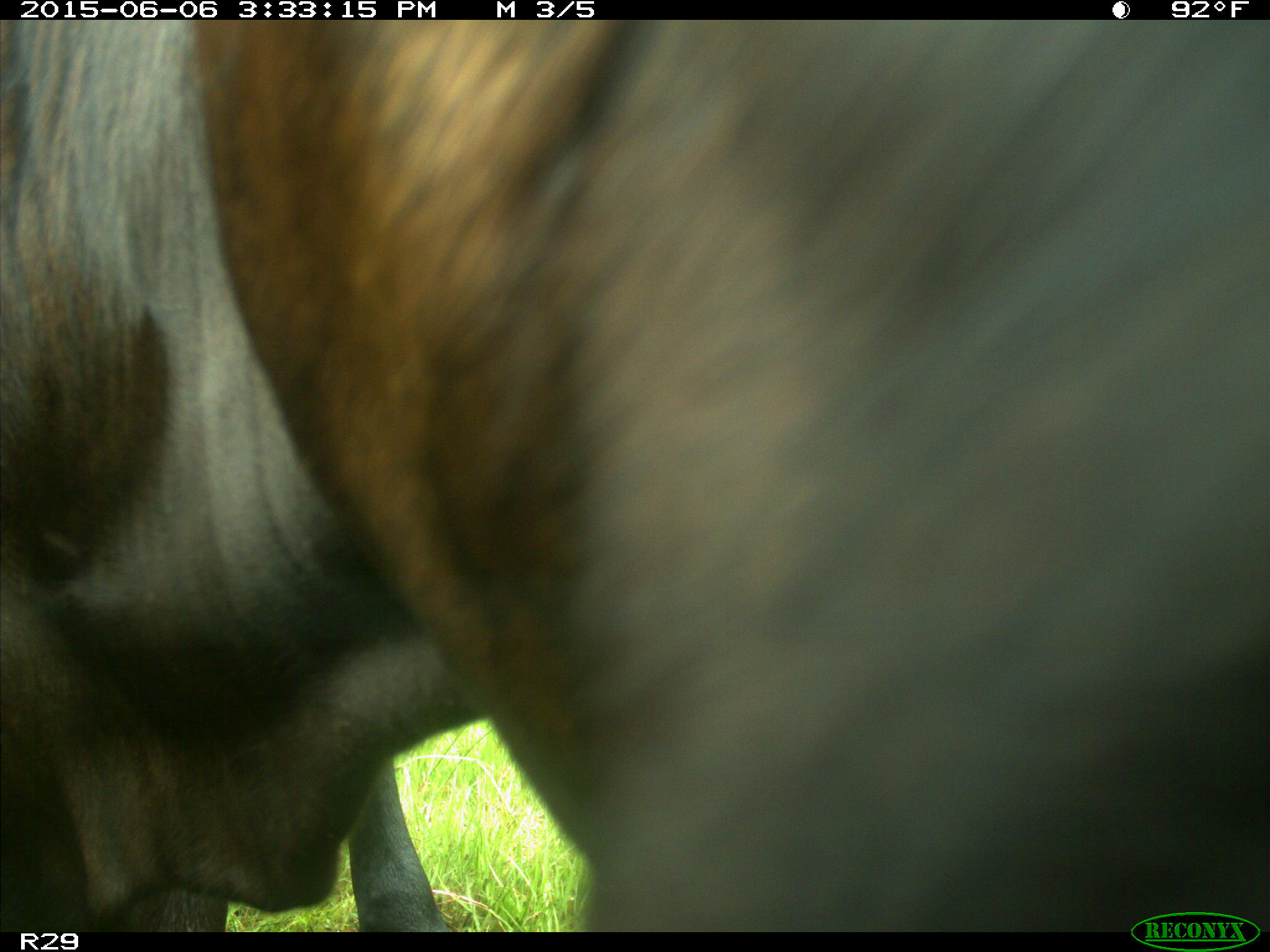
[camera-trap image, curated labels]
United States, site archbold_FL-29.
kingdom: Animalia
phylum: Chordata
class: Mammalia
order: Artiodactyla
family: Bovidae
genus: Bos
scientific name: Bos taurus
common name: domestic cow